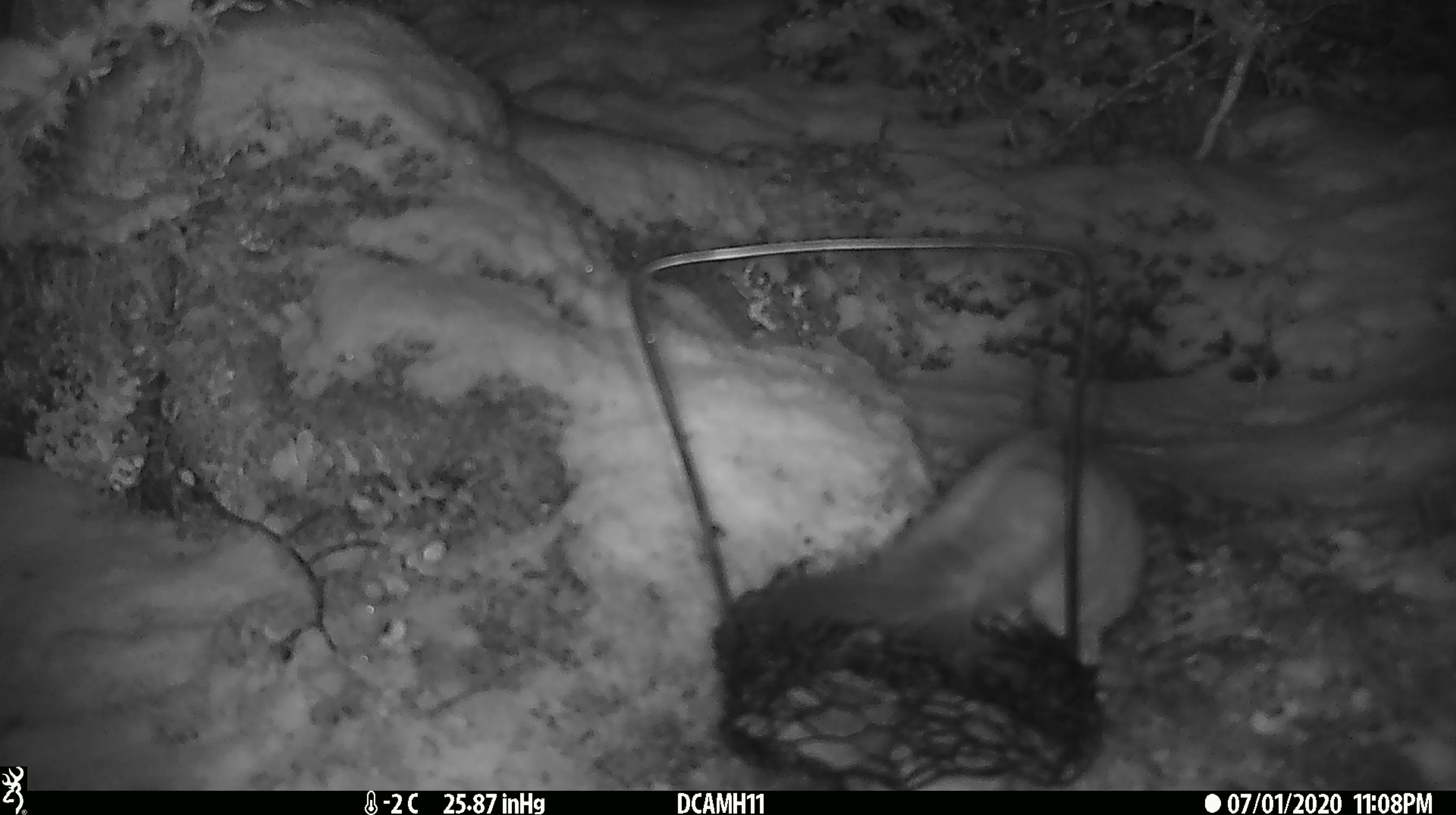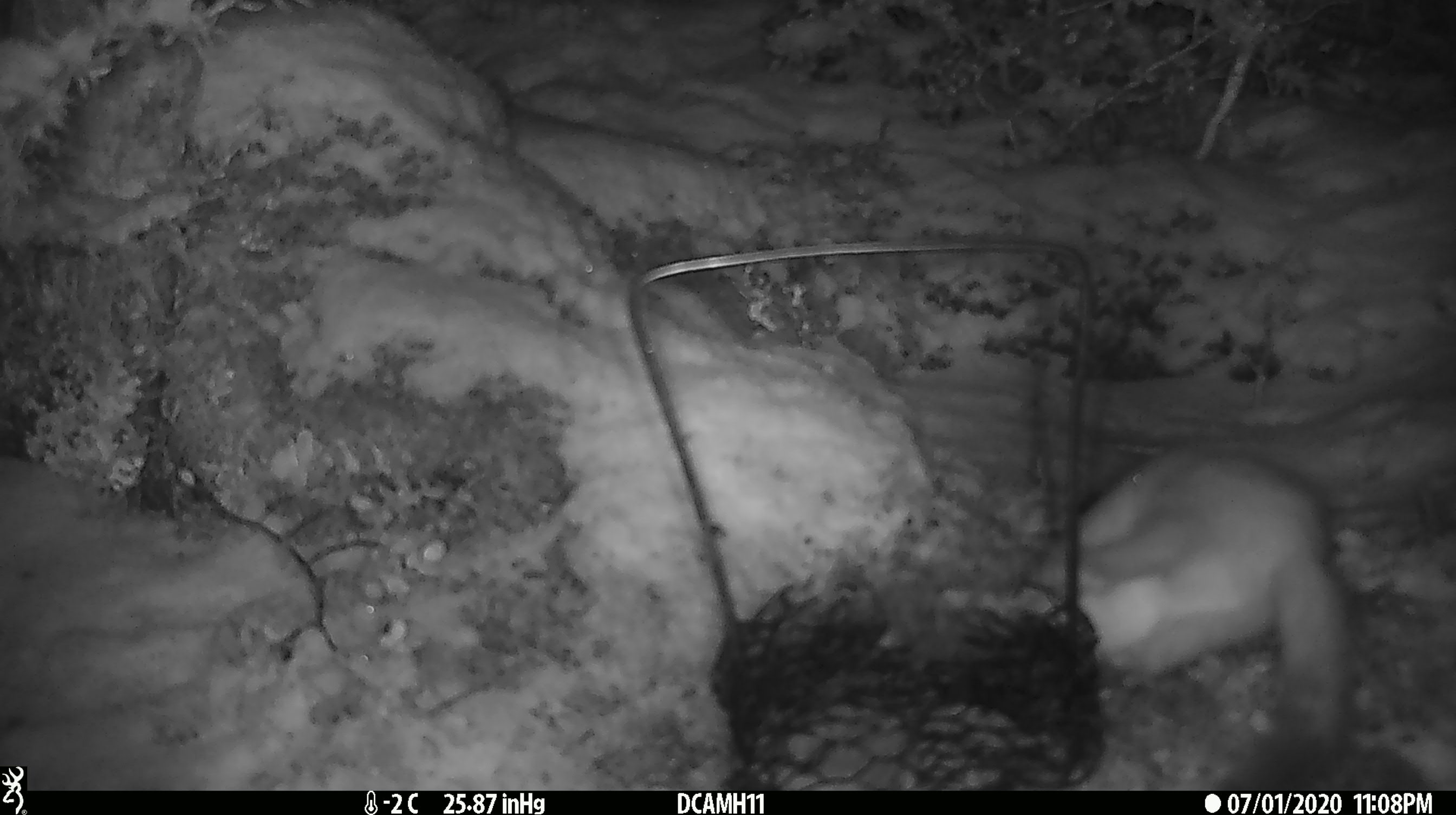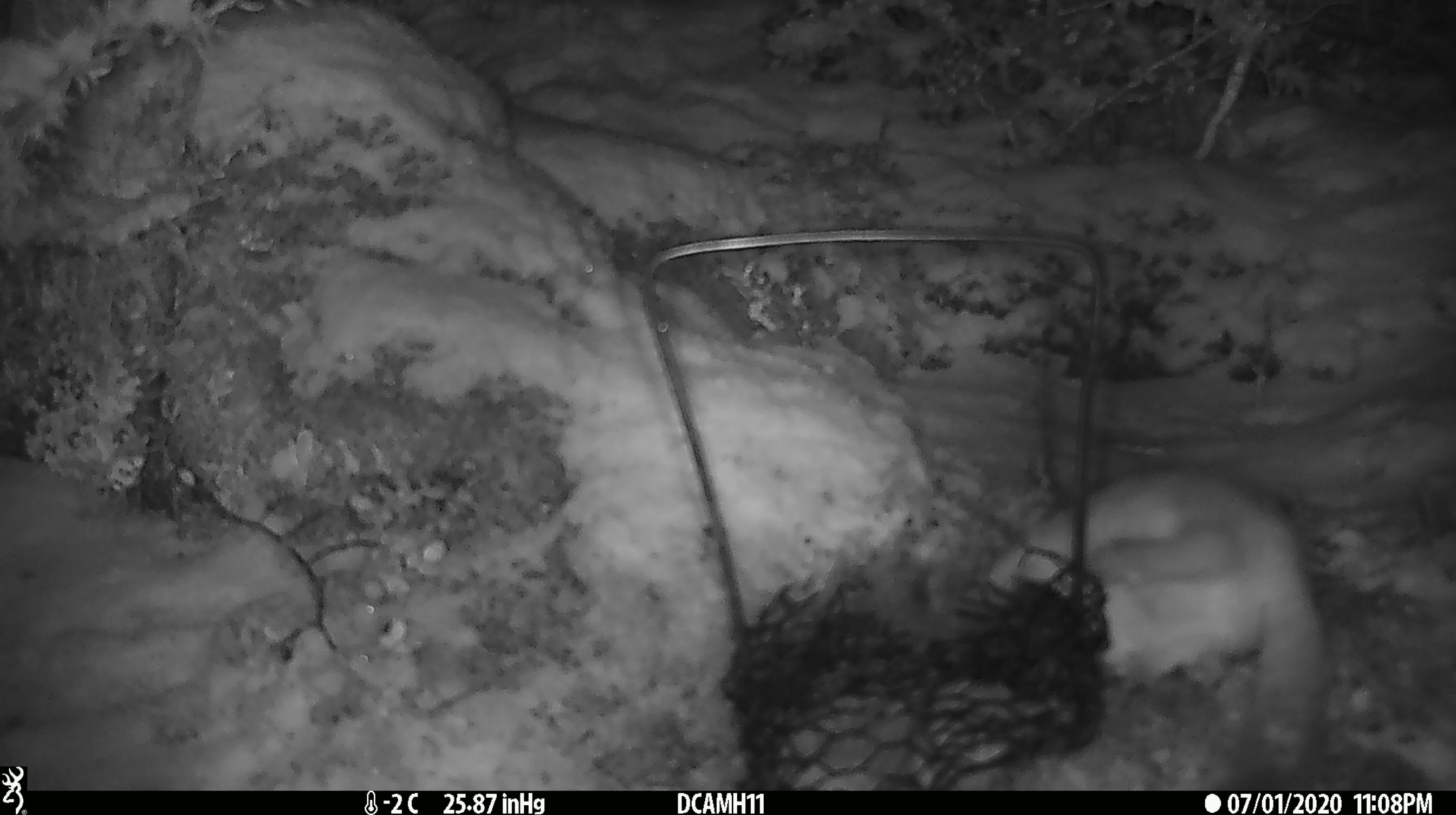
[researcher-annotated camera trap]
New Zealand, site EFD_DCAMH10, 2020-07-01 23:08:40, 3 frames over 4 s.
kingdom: Animalia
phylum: Chordata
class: Mammalia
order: Carnivora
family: Mustelidae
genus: Mustela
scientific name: Mustela erminea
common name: stoat